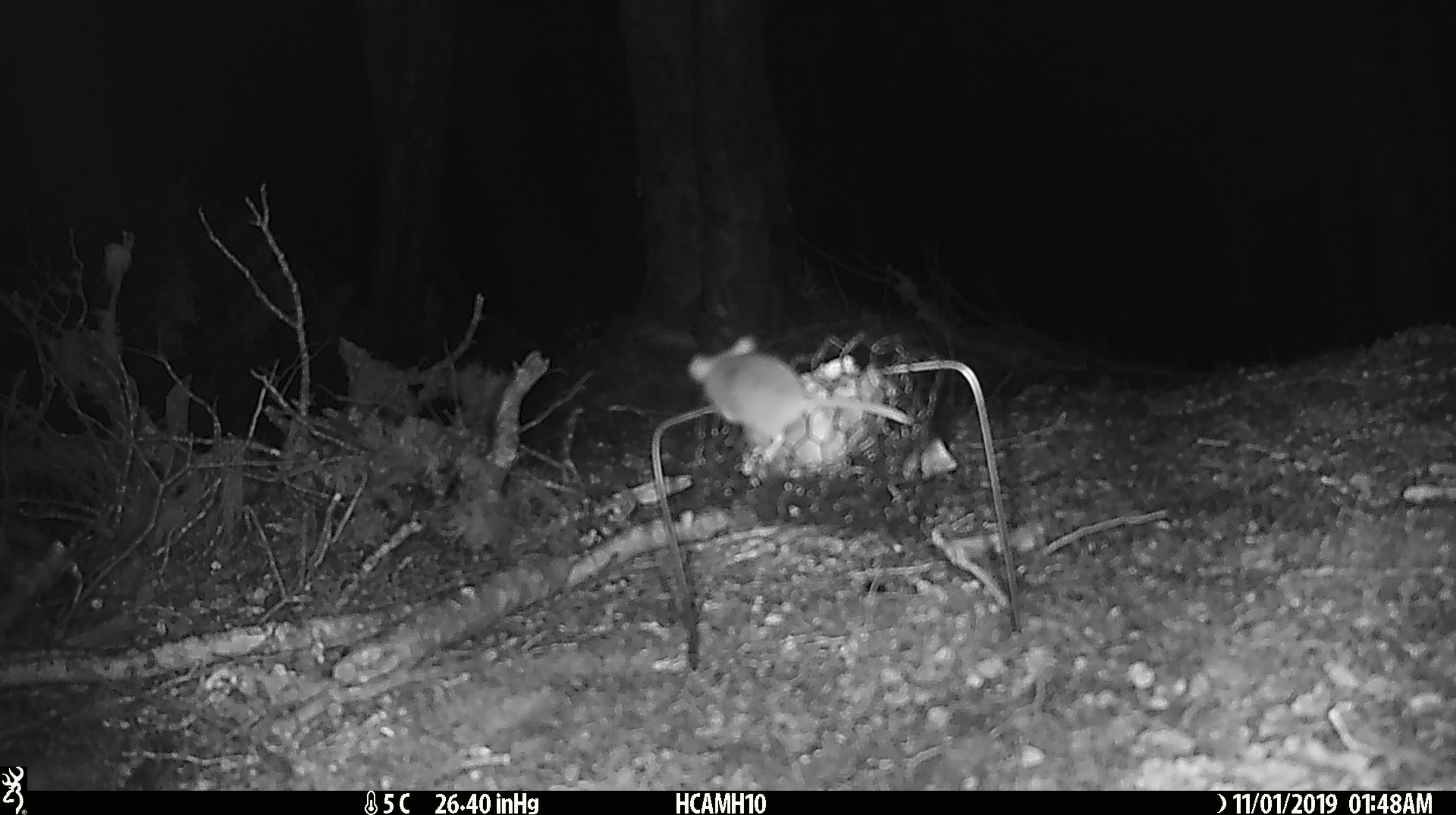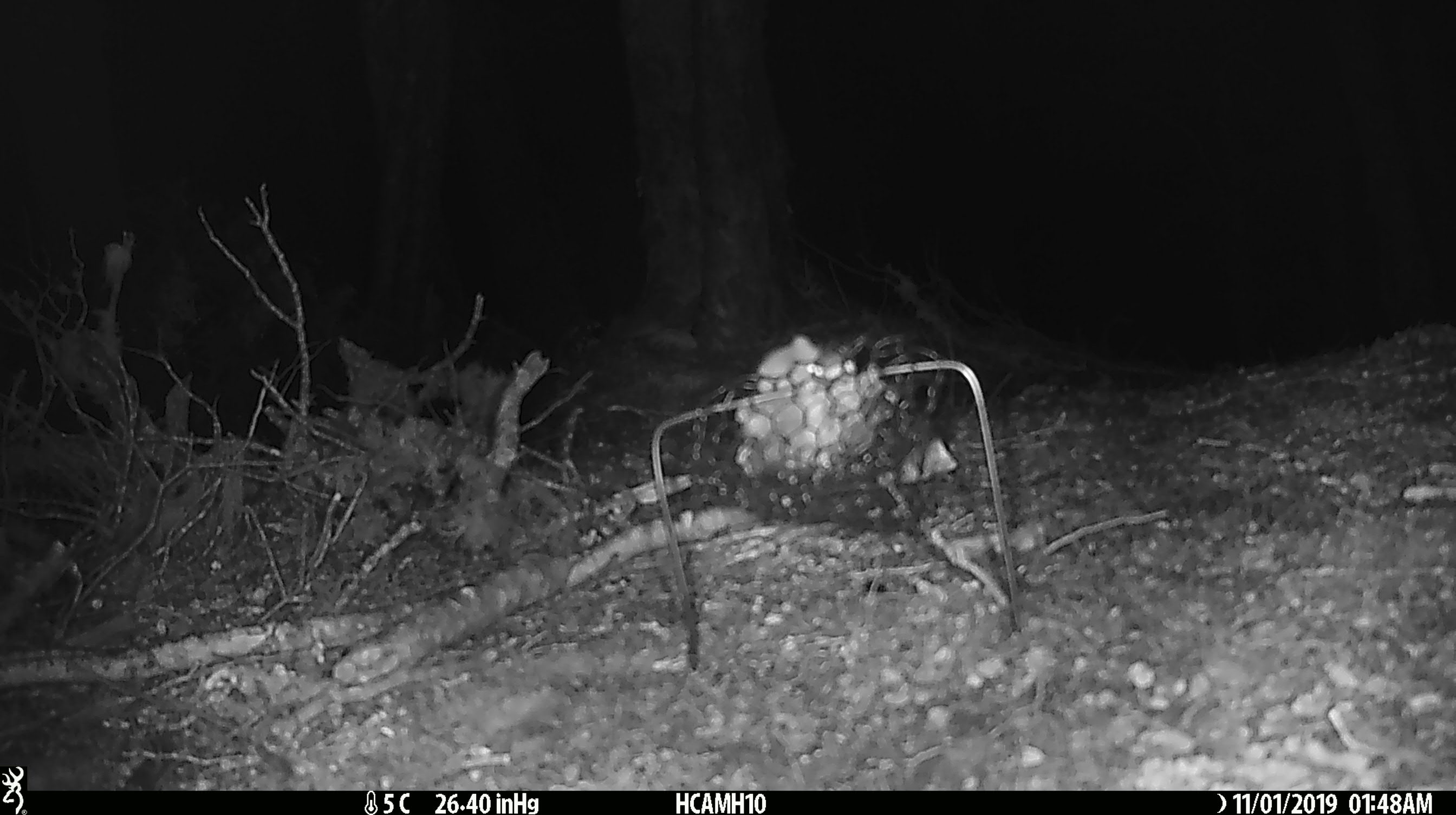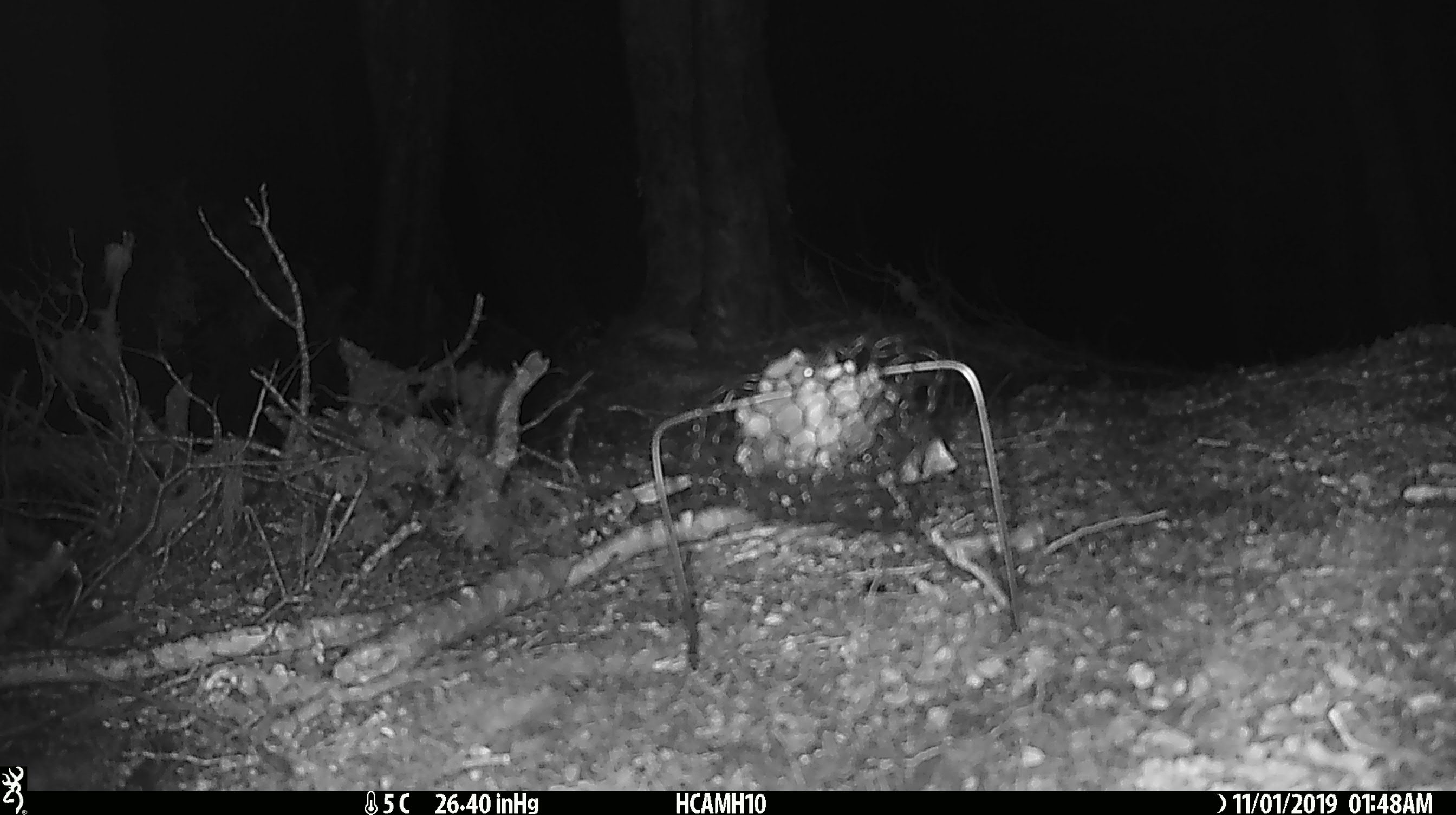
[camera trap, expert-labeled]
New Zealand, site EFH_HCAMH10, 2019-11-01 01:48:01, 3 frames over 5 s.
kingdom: Animalia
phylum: Chordata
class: Mammalia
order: Rodentia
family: Muridae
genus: Mus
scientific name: Mus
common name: mouse